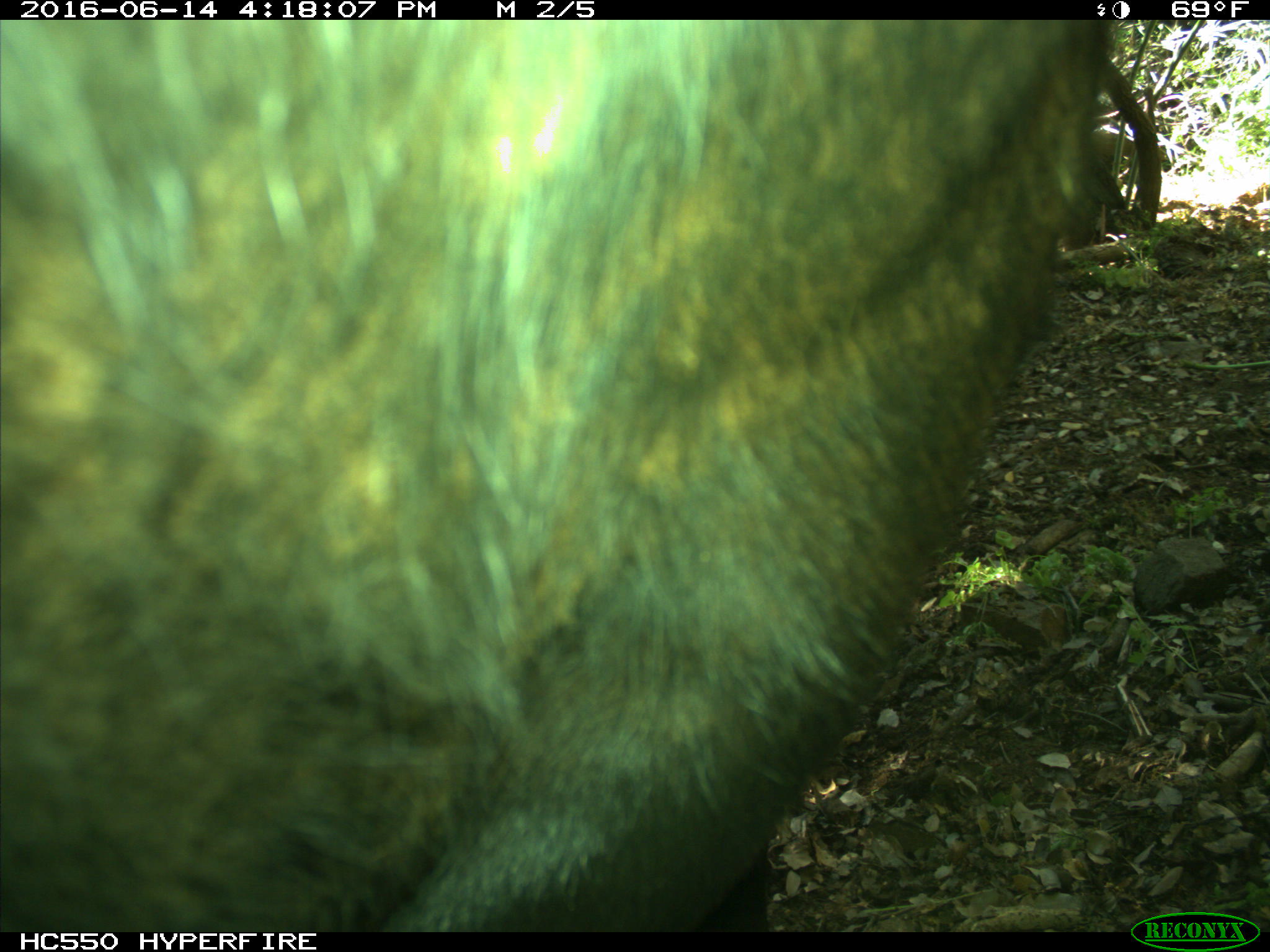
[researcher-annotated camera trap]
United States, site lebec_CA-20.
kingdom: Animalia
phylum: Chordata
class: Mammalia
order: Artiodactyla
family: Bovidae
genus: Bos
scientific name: Bos taurus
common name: domestic cow